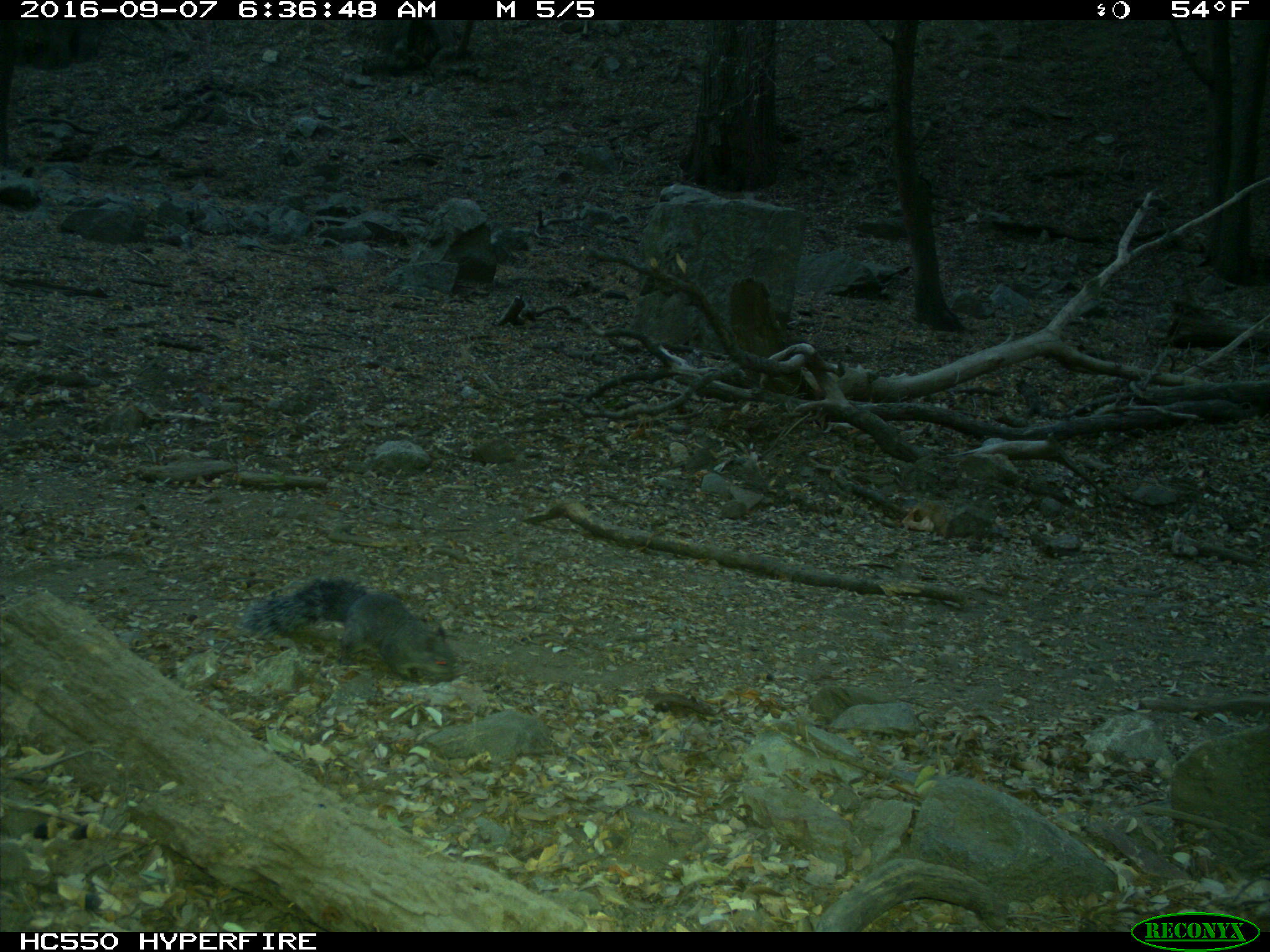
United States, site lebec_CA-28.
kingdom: Animalia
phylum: Chordata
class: Mammalia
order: Rodentia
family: Sciuridae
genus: Sciurus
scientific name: Sciurus carolinensis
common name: eastern gray squirrel